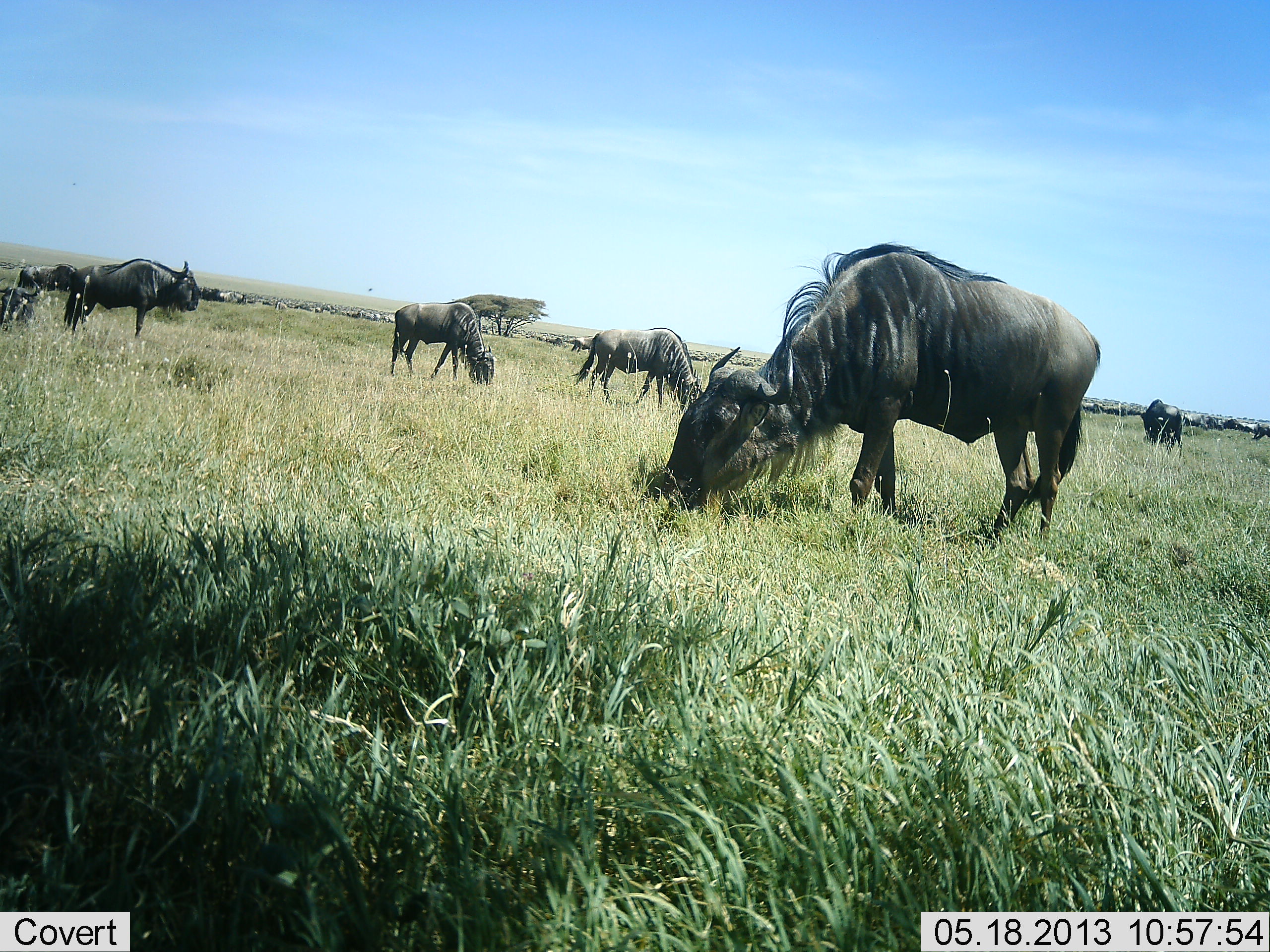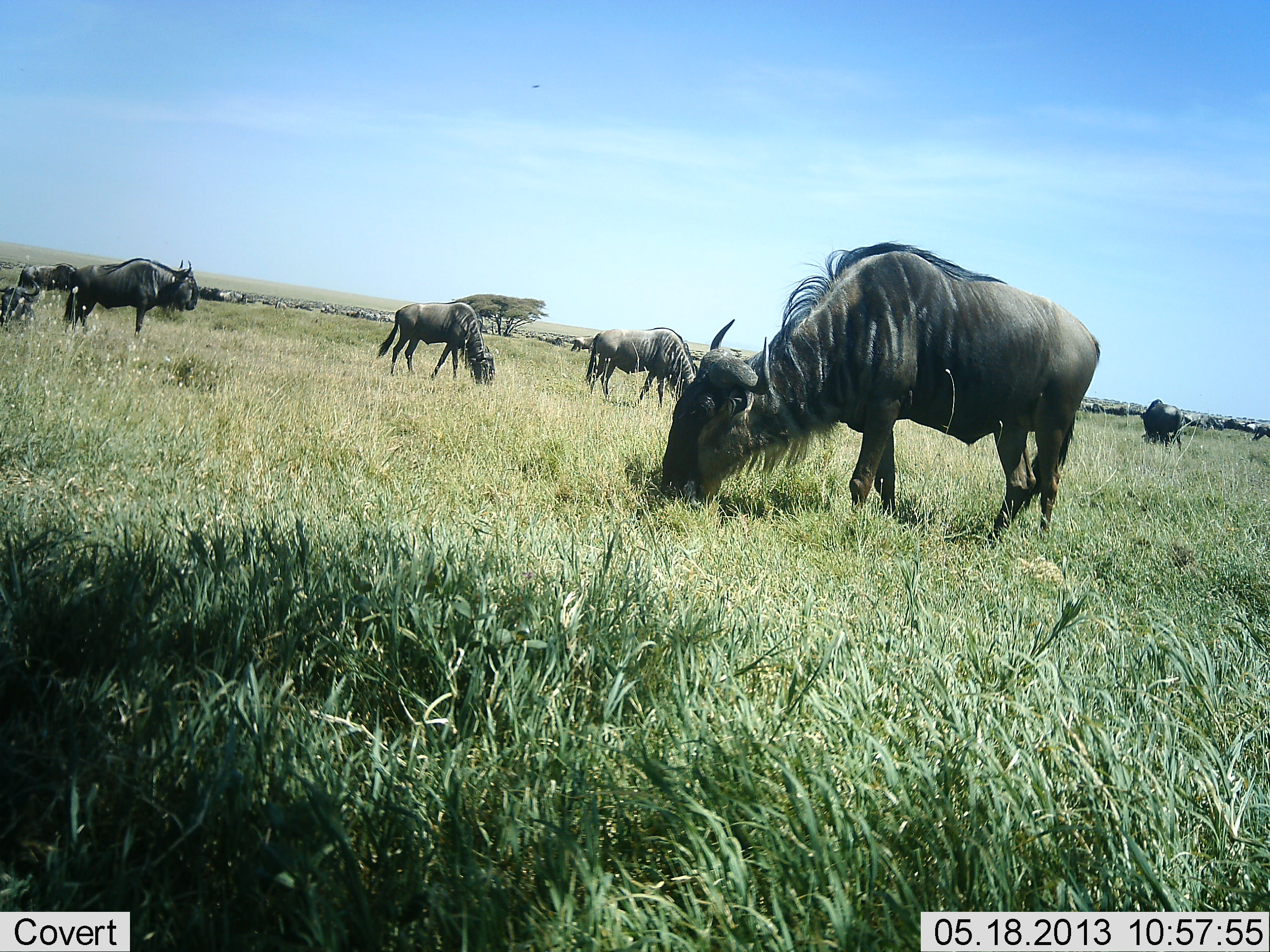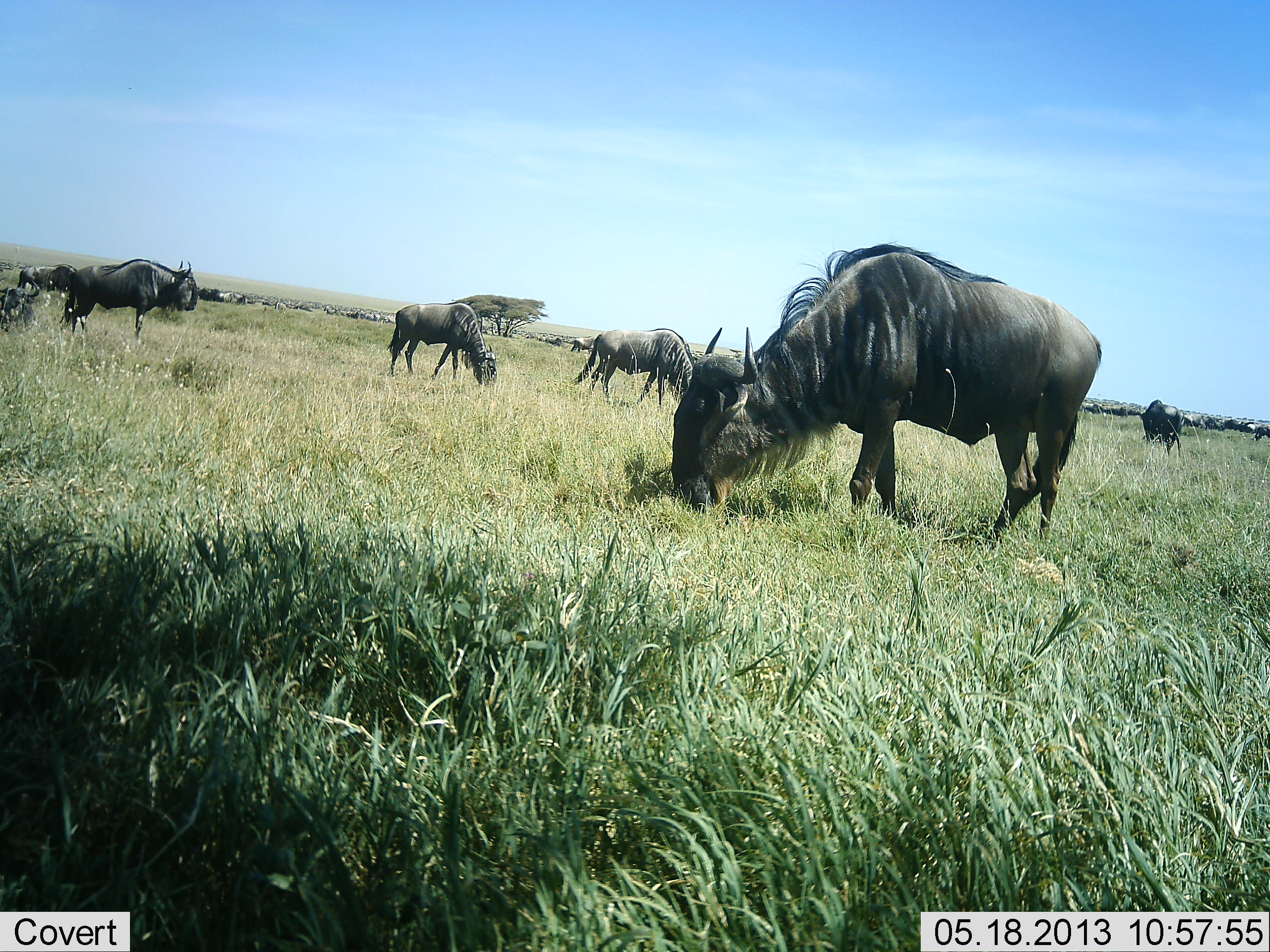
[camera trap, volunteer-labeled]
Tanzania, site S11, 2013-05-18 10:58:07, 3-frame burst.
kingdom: Animalia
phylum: Chordata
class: Mammalia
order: Artiodactyla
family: Bovidae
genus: Connochaetes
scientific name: Connochaetes taurinus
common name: blue wildebeest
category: wildebeest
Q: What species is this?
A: Wildebeest (blue wildebeest) (Connochaetes taurinus).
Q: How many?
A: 11-50.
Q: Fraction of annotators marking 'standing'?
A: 36%.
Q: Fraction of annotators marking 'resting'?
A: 0%.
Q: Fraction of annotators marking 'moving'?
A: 0%.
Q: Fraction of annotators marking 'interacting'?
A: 0%.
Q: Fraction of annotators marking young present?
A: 7%.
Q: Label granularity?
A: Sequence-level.